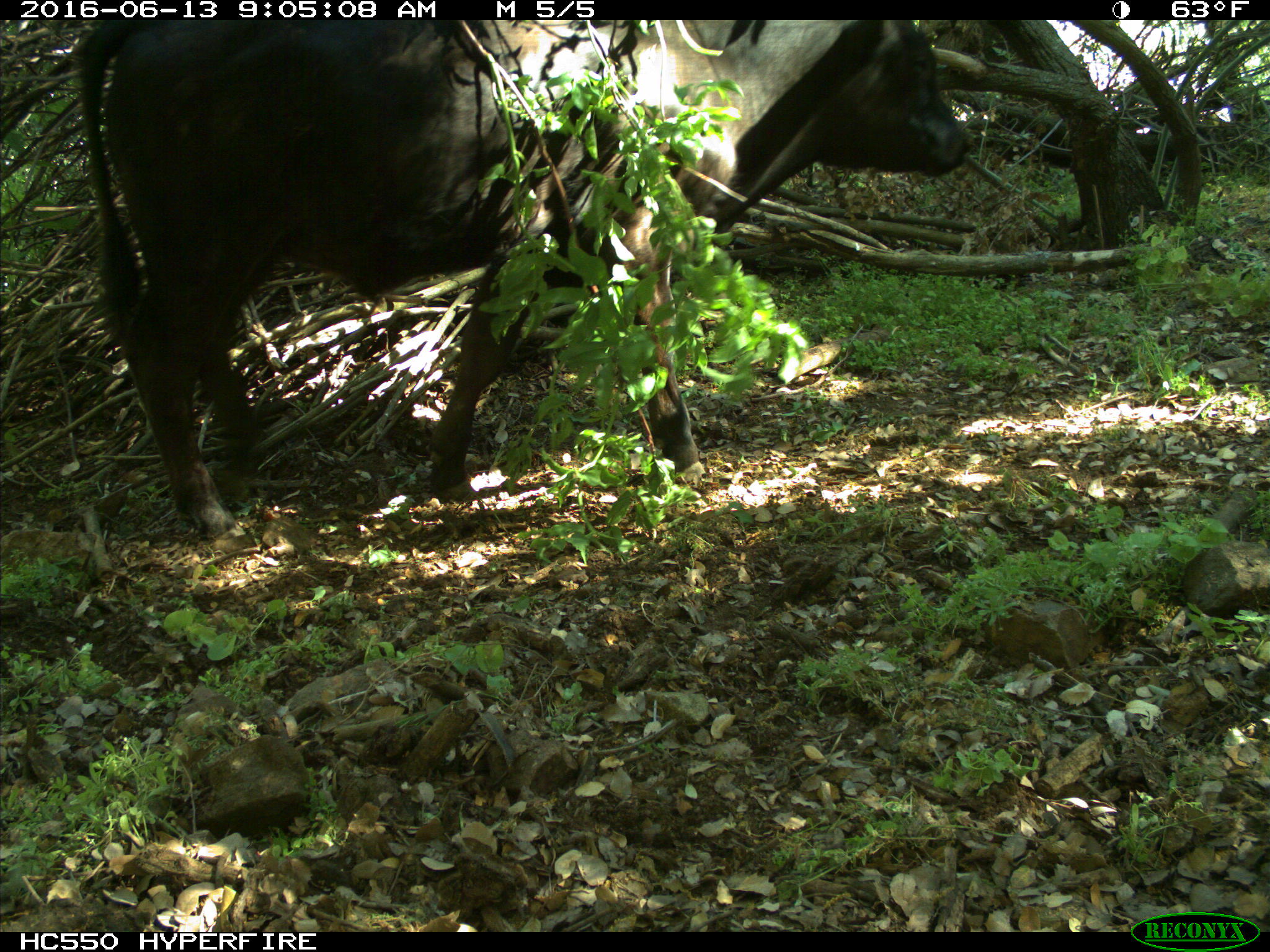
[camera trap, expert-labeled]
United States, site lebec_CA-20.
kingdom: Animalia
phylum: Chordata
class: Mammalia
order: Artiodactyla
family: Bovidae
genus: Bos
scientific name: Bos taurus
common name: domestic cow